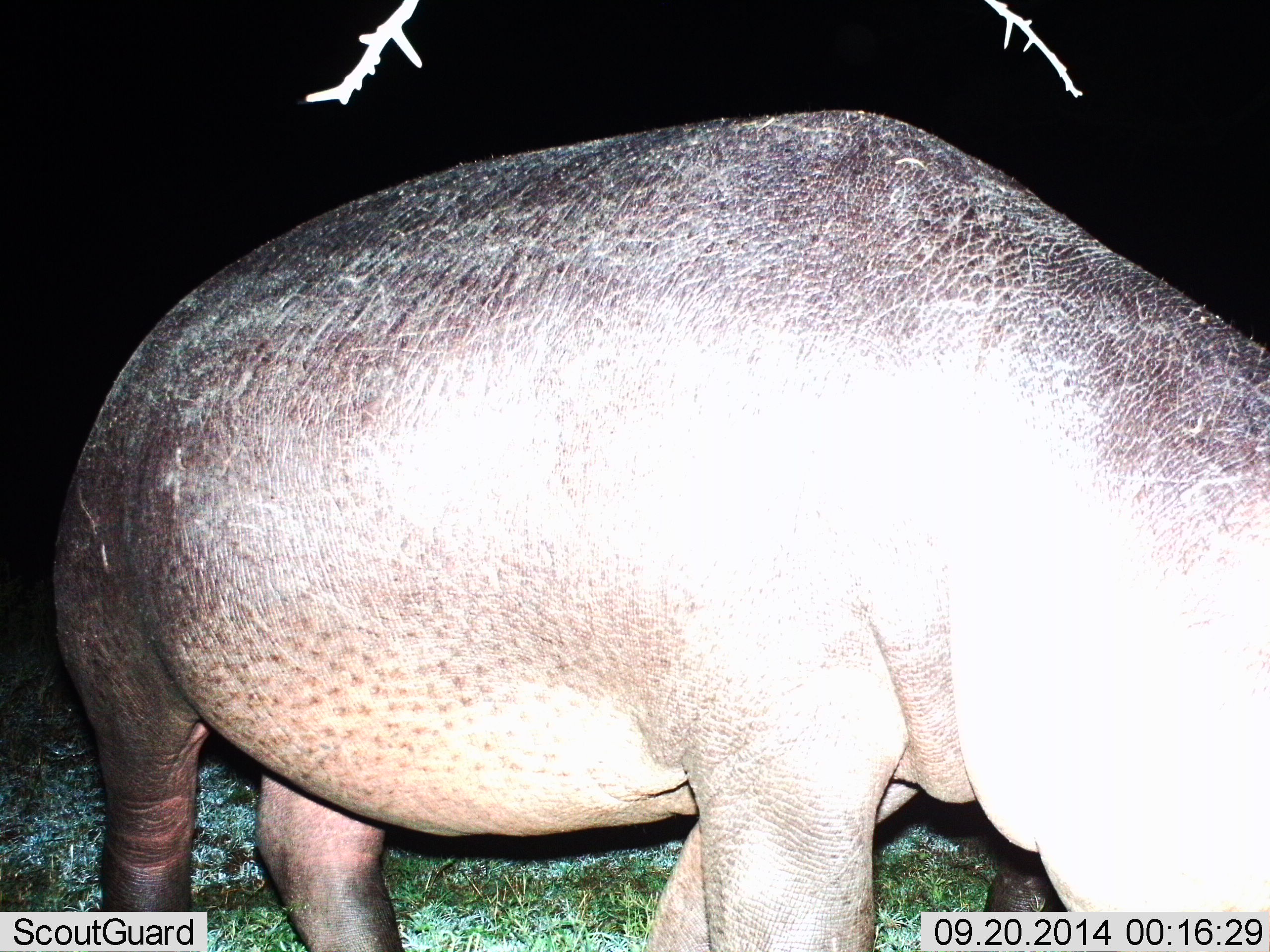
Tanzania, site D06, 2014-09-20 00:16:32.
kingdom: Animalia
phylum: Chordata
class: Mammalia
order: Artiodactyla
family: Hippopotamidae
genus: Hippopotamus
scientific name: Hippopotamus amphibius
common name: hippopotamus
Hippopotamus (Hippopotamus amphibius), count 1. Behavior (volunteer vote fractions): standing 20%, resting 10%, moving 30%, interacting 0%. Young present (vote fraction): 0%. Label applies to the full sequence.